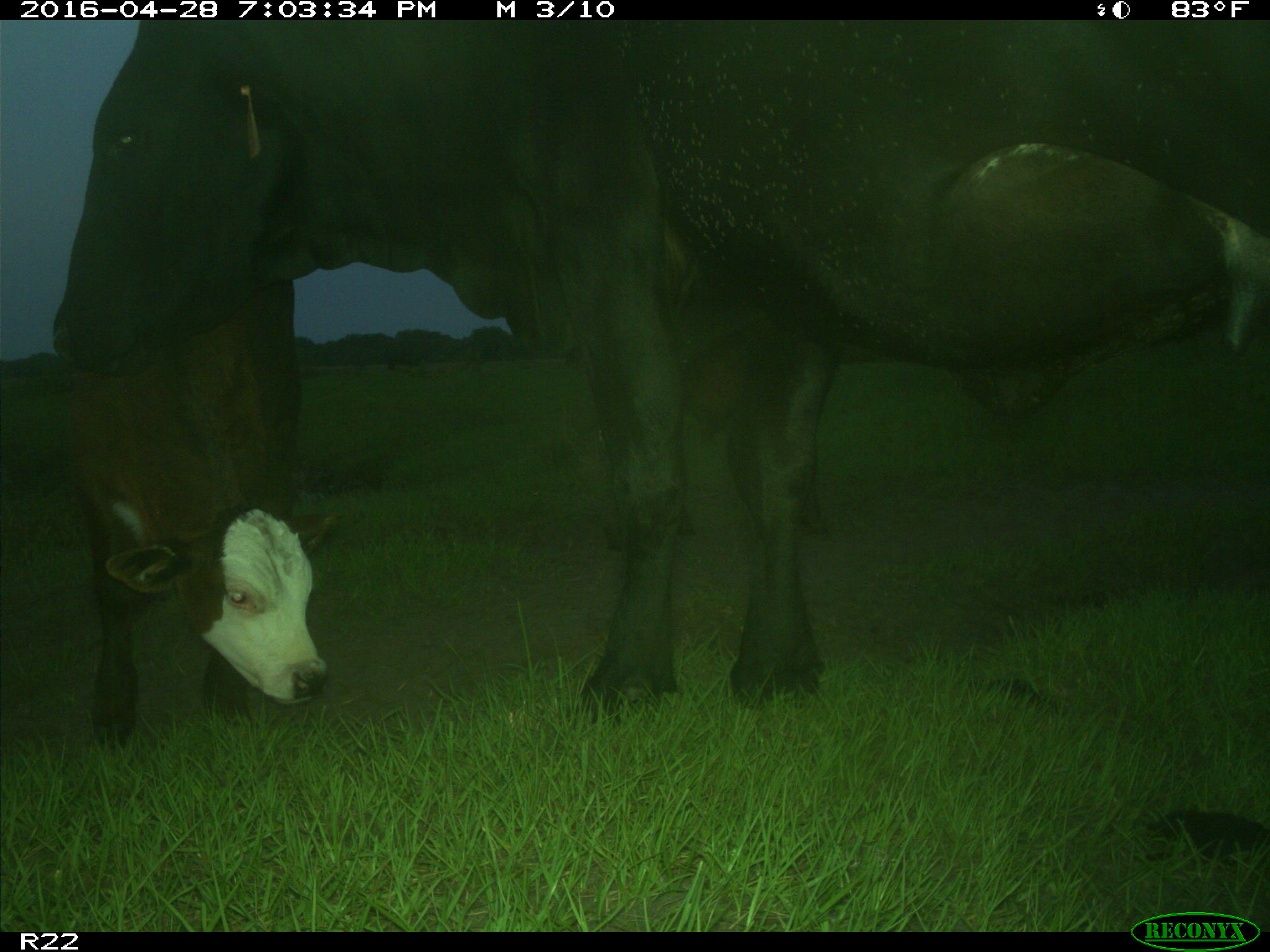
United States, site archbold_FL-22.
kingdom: Animalia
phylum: Chordata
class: Mammalia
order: Artiodactyla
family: Bovidae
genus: Bos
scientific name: Bos taurus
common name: domestic cow